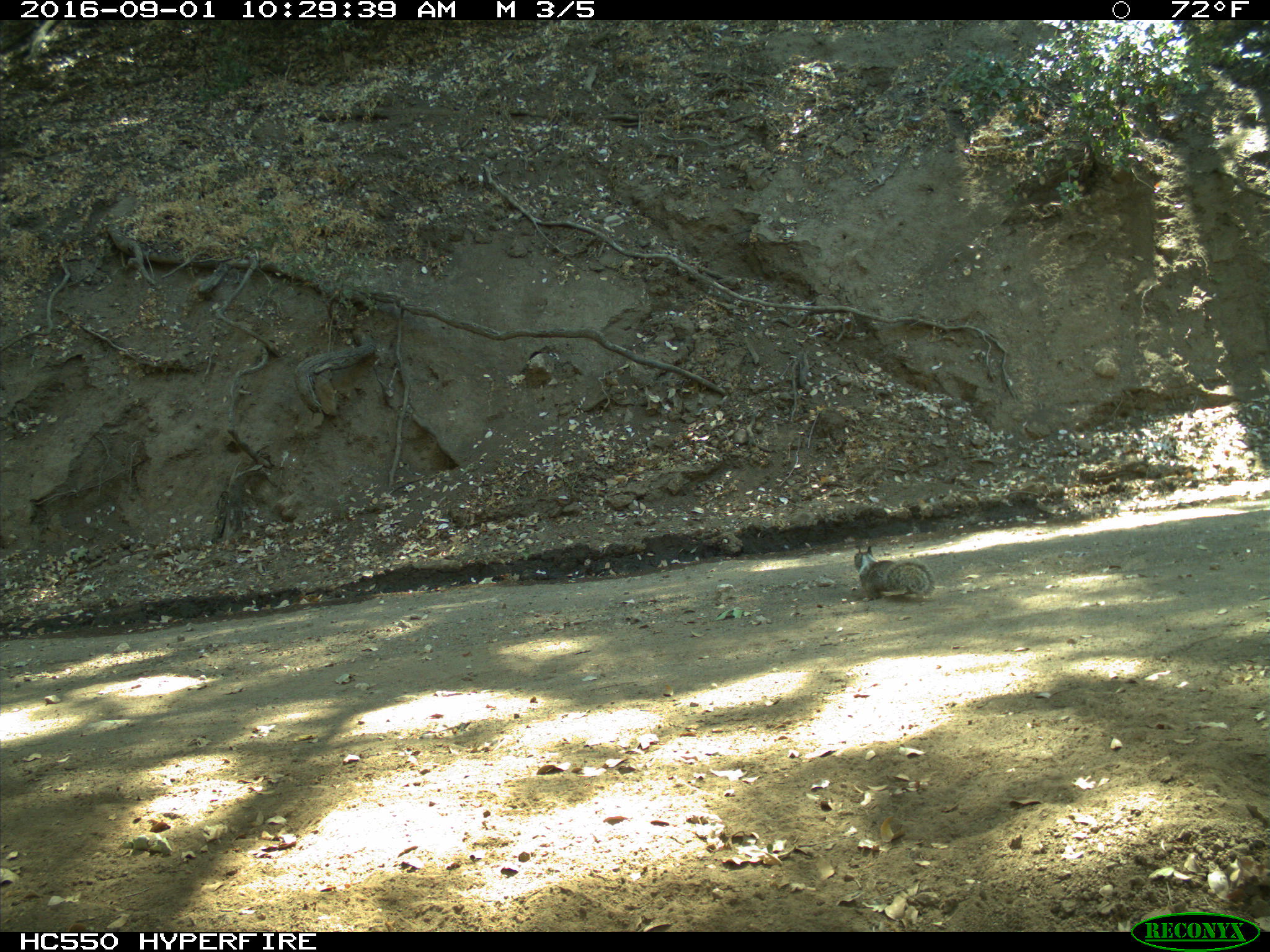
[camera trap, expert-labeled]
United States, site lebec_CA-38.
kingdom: Animalia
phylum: Chordata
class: Mammalia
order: Rodentia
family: Sciuridae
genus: Otospermophilus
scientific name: Otospermophilus beecheyi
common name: california ground squirrel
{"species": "Otospermophilus beecheyi (california ground squirrel)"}